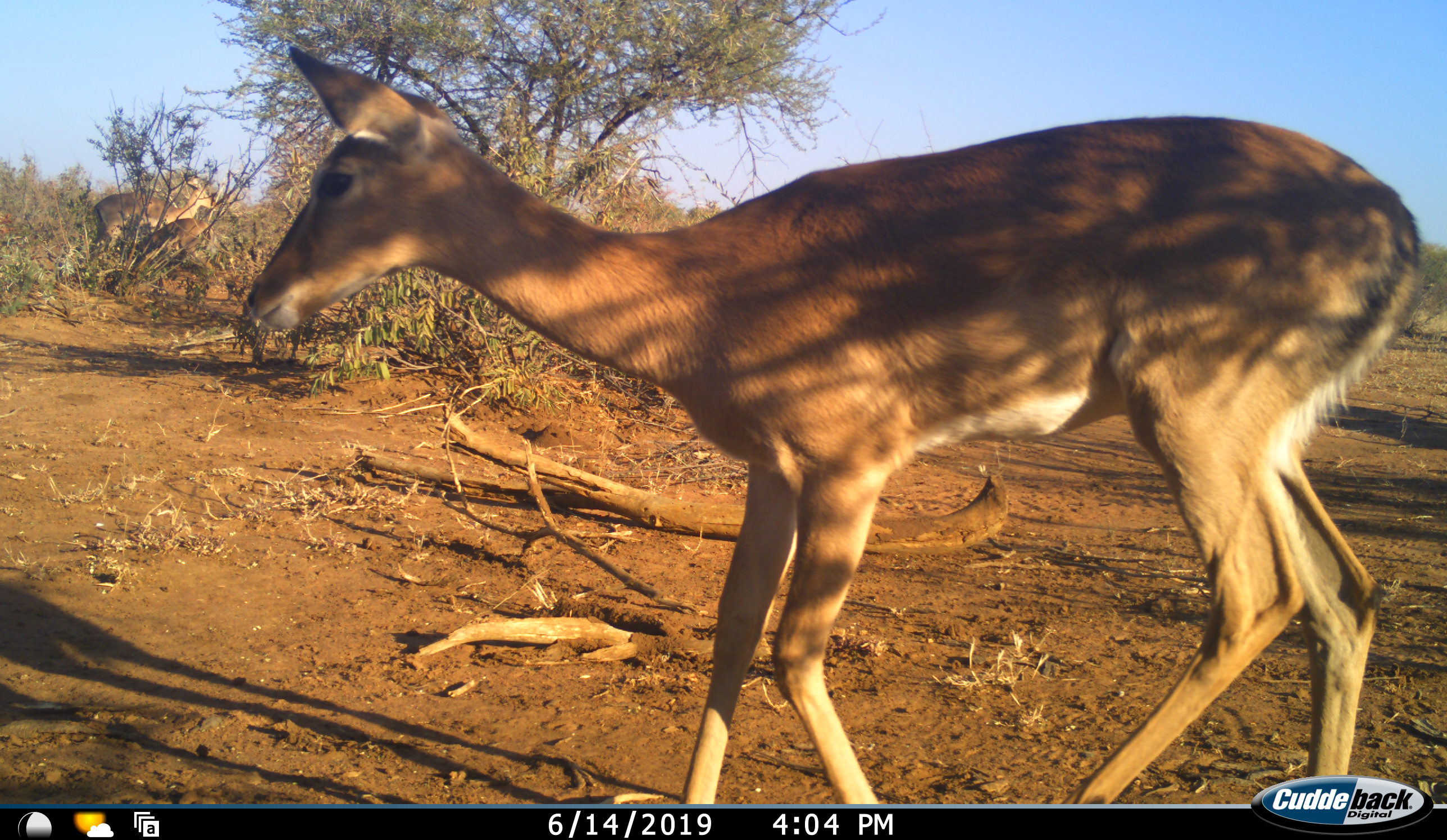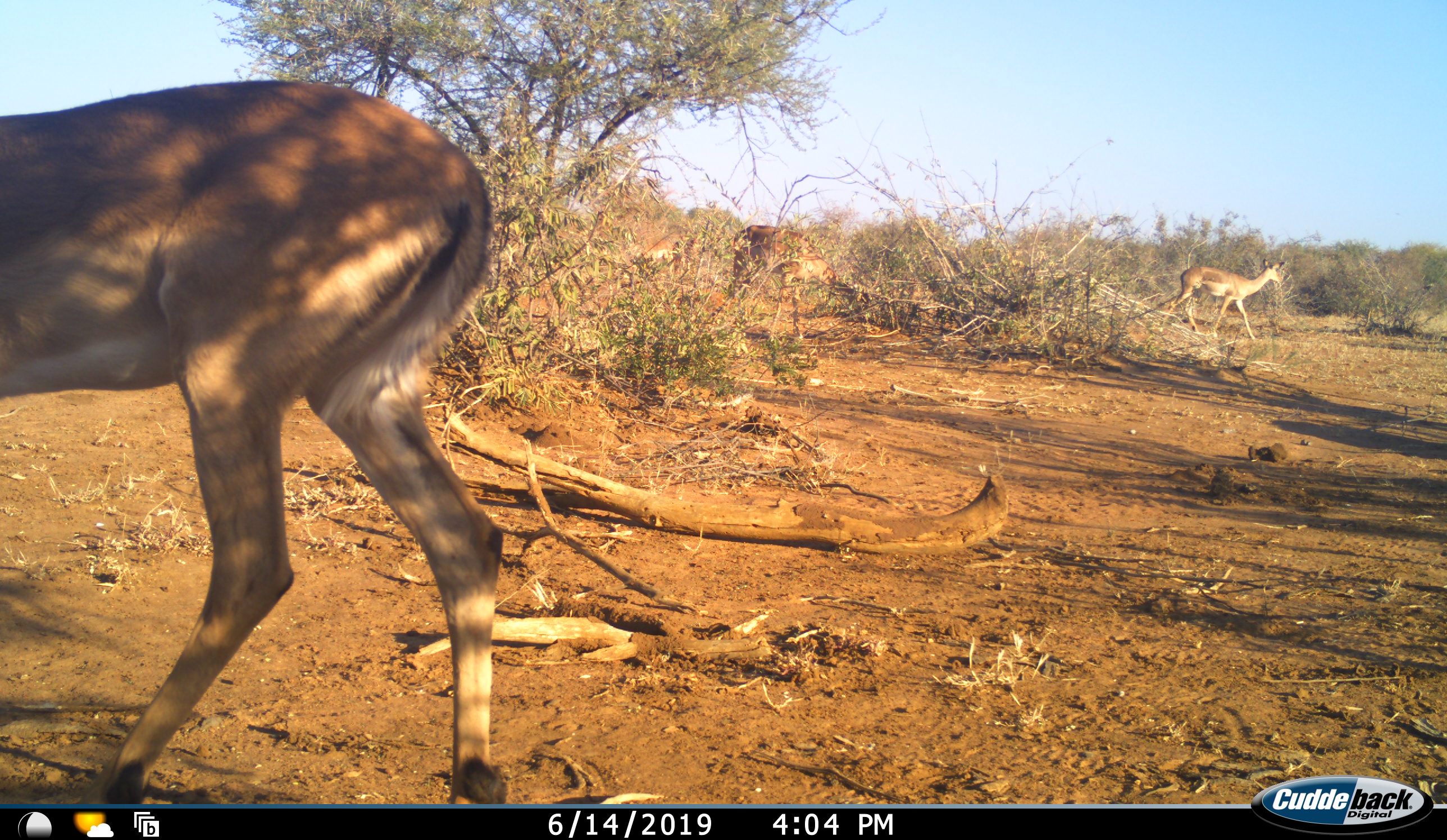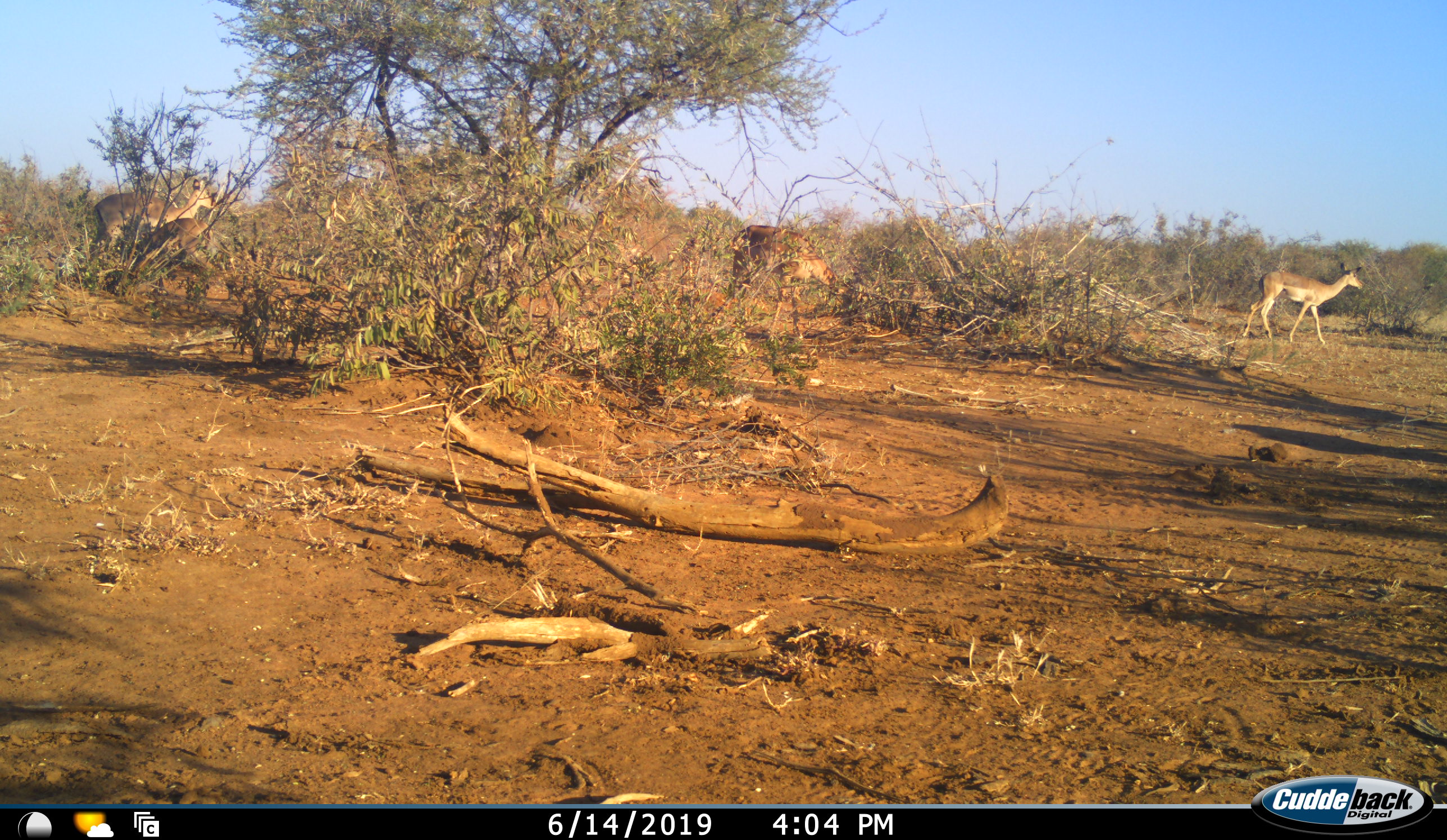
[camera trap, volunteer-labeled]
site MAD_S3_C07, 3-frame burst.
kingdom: Animalia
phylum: Chordata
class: Mammalia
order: Artiodactyla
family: Bovidae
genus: Aepyceros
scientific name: Aepyceros melampus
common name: impala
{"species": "impala (Aepyceros melampus)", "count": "2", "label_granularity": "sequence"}